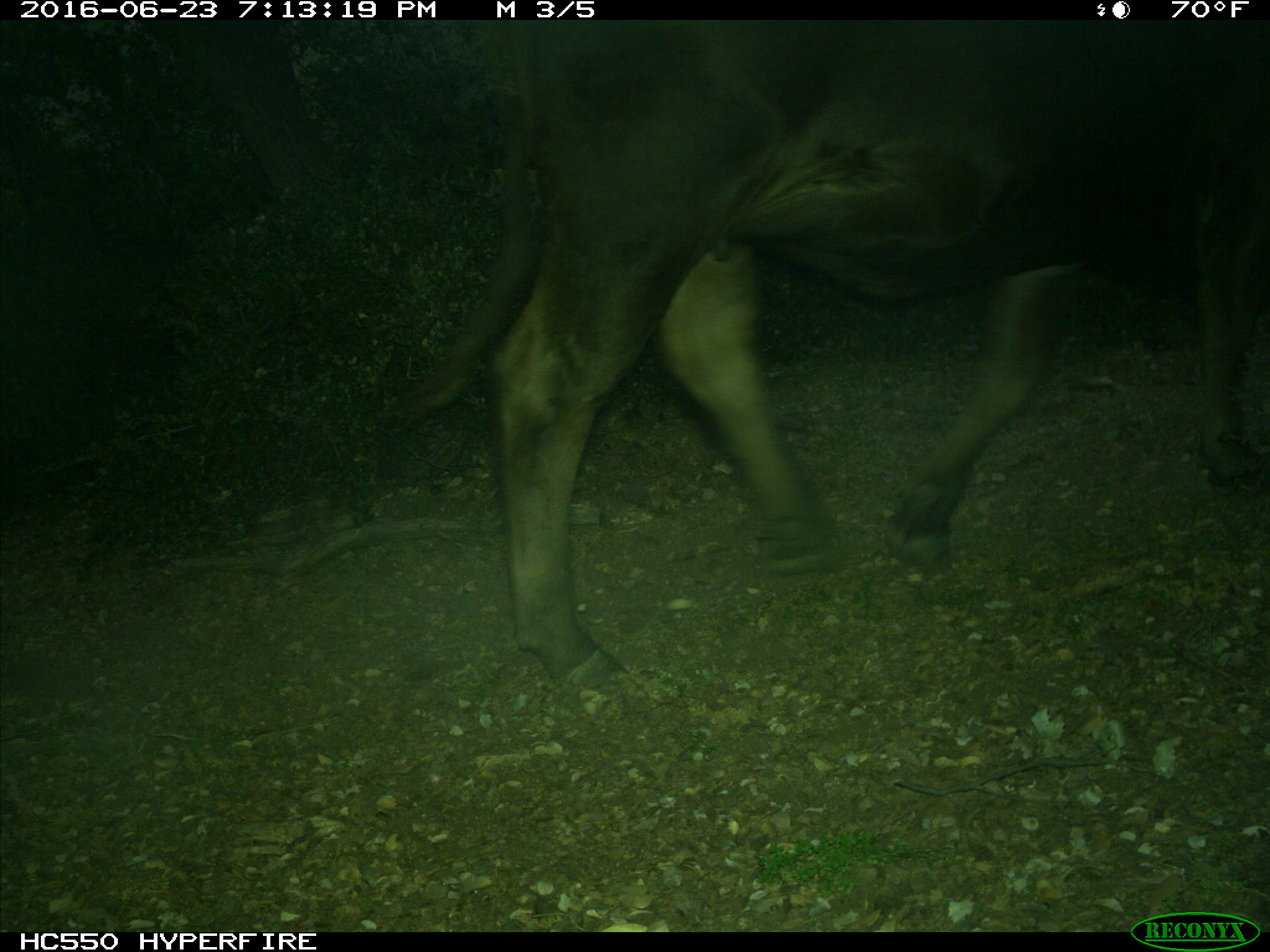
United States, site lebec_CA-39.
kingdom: Animalia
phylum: Chordata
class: Mammalia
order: Artiodactyla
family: Bovidae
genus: Bos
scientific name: Bos taurus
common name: domestic cow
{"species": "Bos taurus (domestic cow)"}